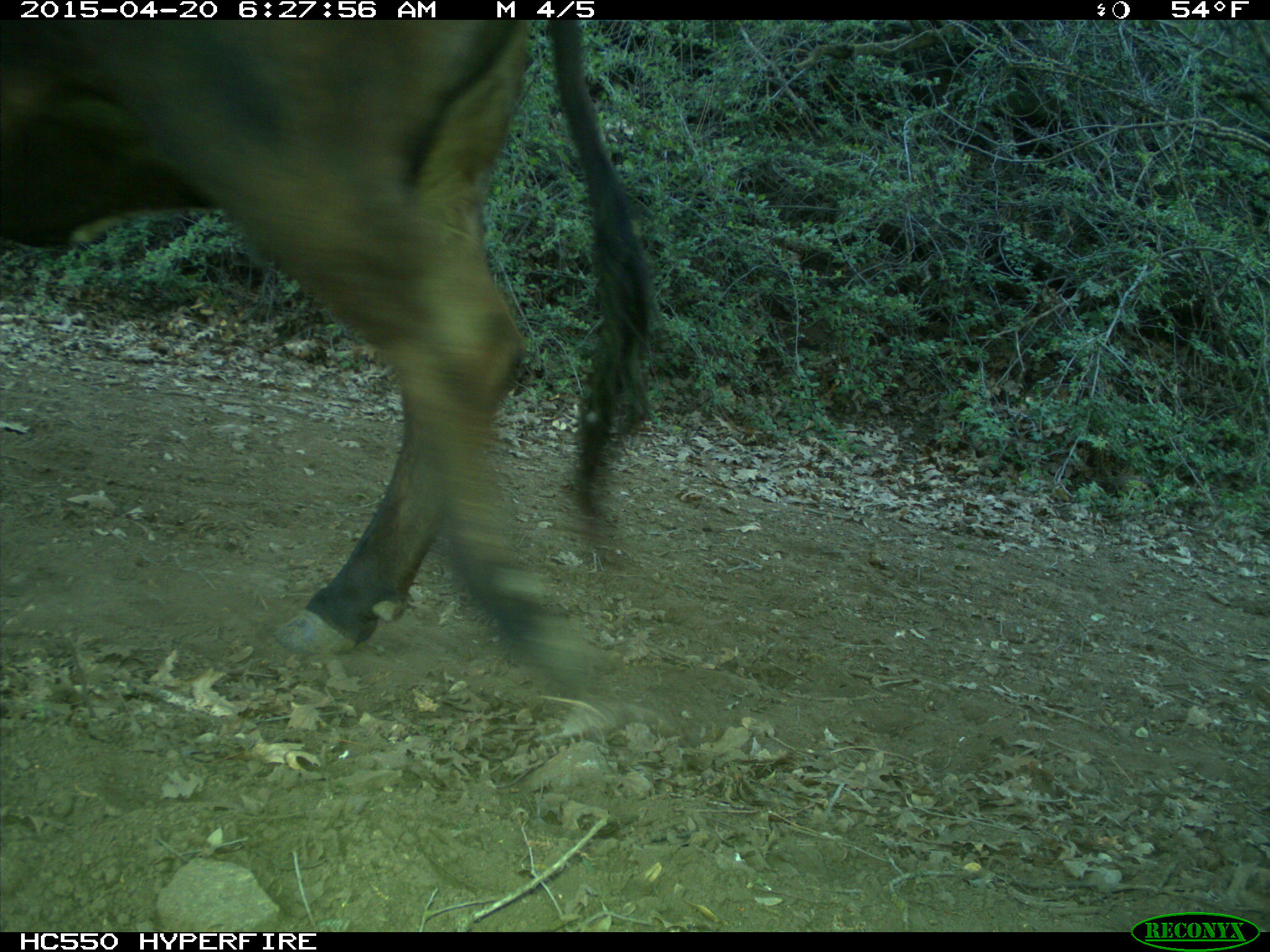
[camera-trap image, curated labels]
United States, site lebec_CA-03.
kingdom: Animalia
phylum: Chordata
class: Mammalia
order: Artiodactyla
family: Bovidae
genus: Bos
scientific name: Bos taurus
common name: domestic cow